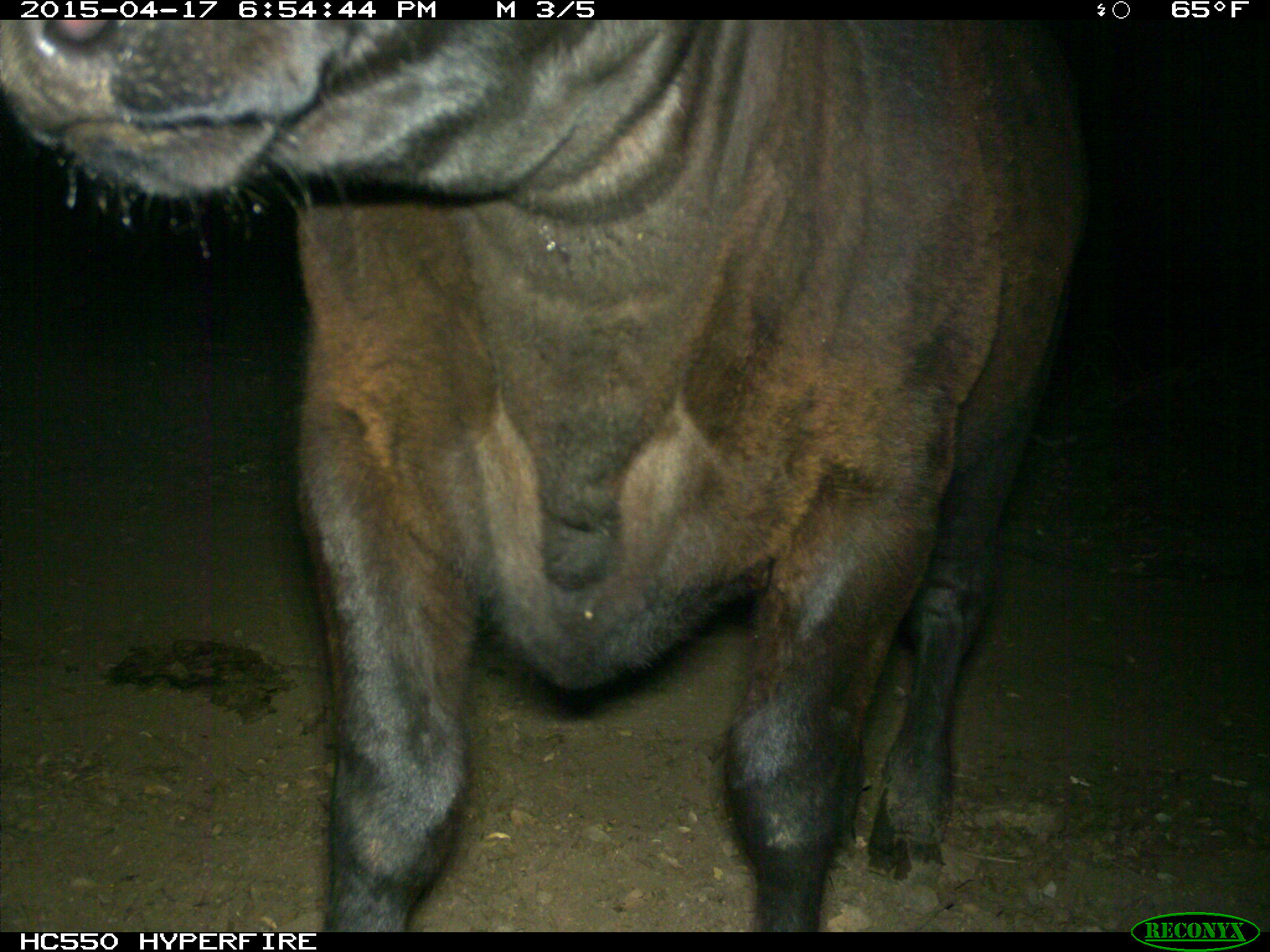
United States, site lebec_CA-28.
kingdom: Animalia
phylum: Chordata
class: Mammalia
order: Artiodactyla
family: Bovidae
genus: Bos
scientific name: Bos taurus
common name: domestic cow